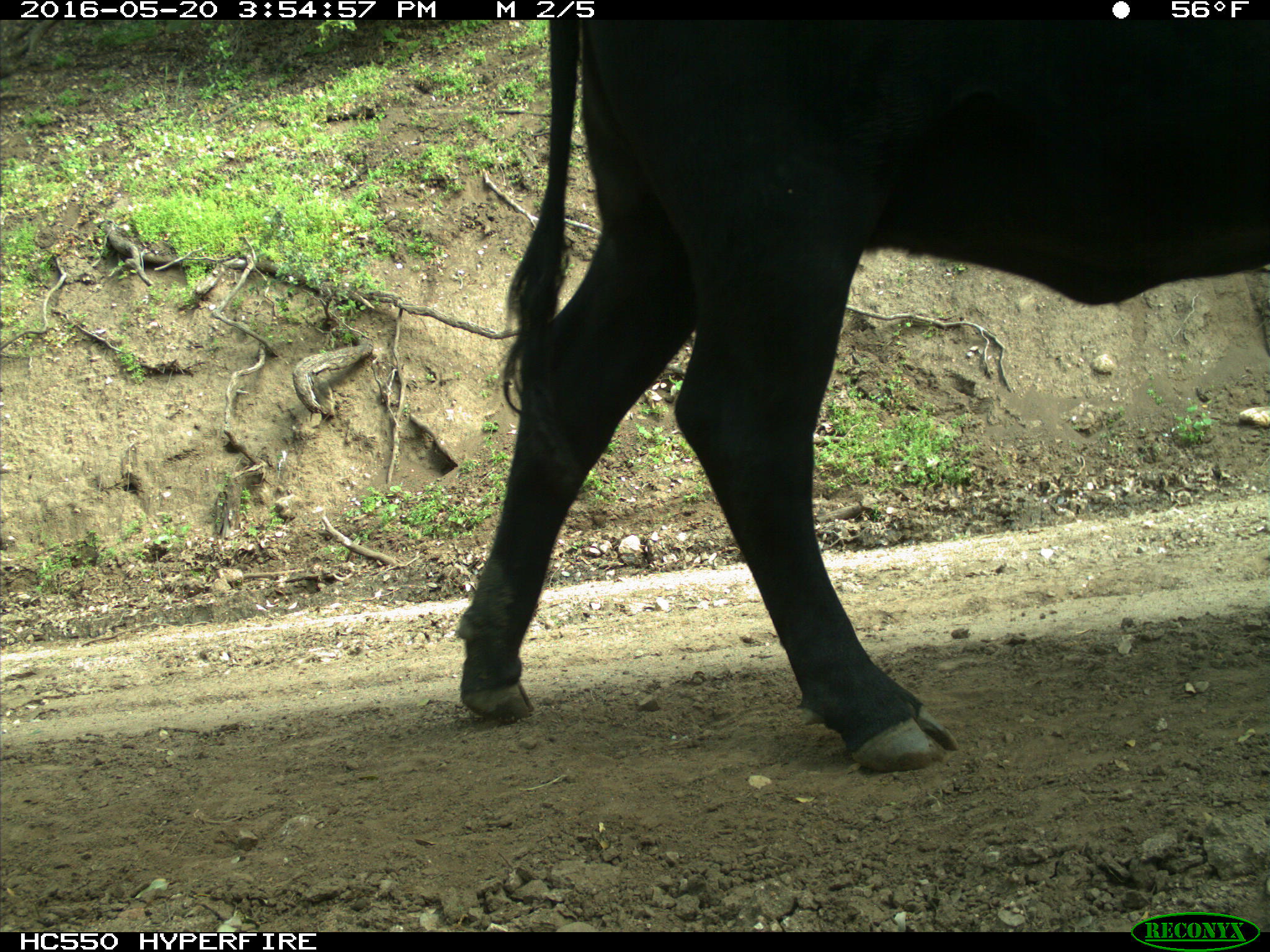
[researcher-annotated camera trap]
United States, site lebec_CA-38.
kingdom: Animalia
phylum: Chordata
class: Mammalia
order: Artiodactyla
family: Bovidae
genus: Bos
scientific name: Bos taurus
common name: domestic cow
Bos taurus (domestic cow).